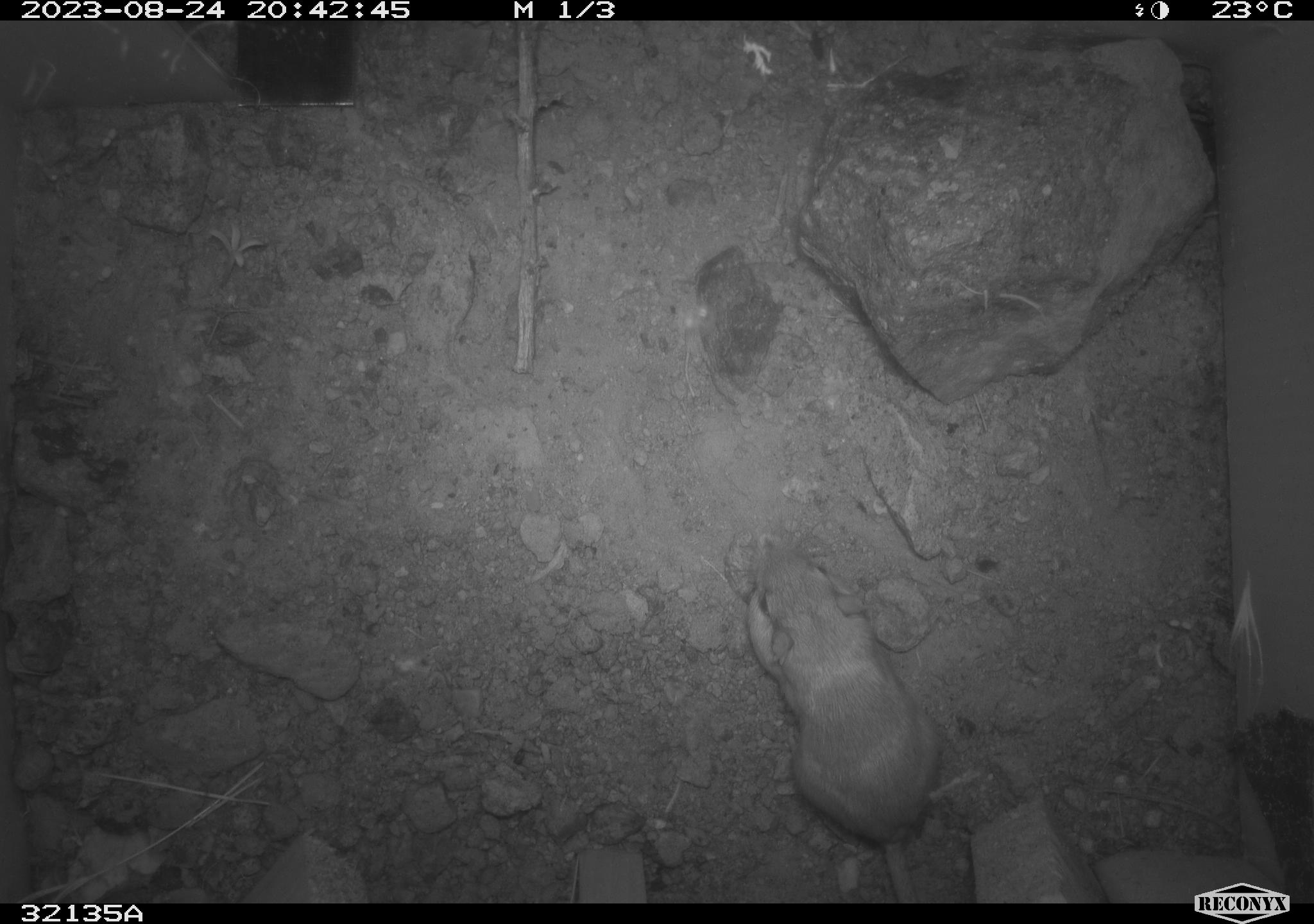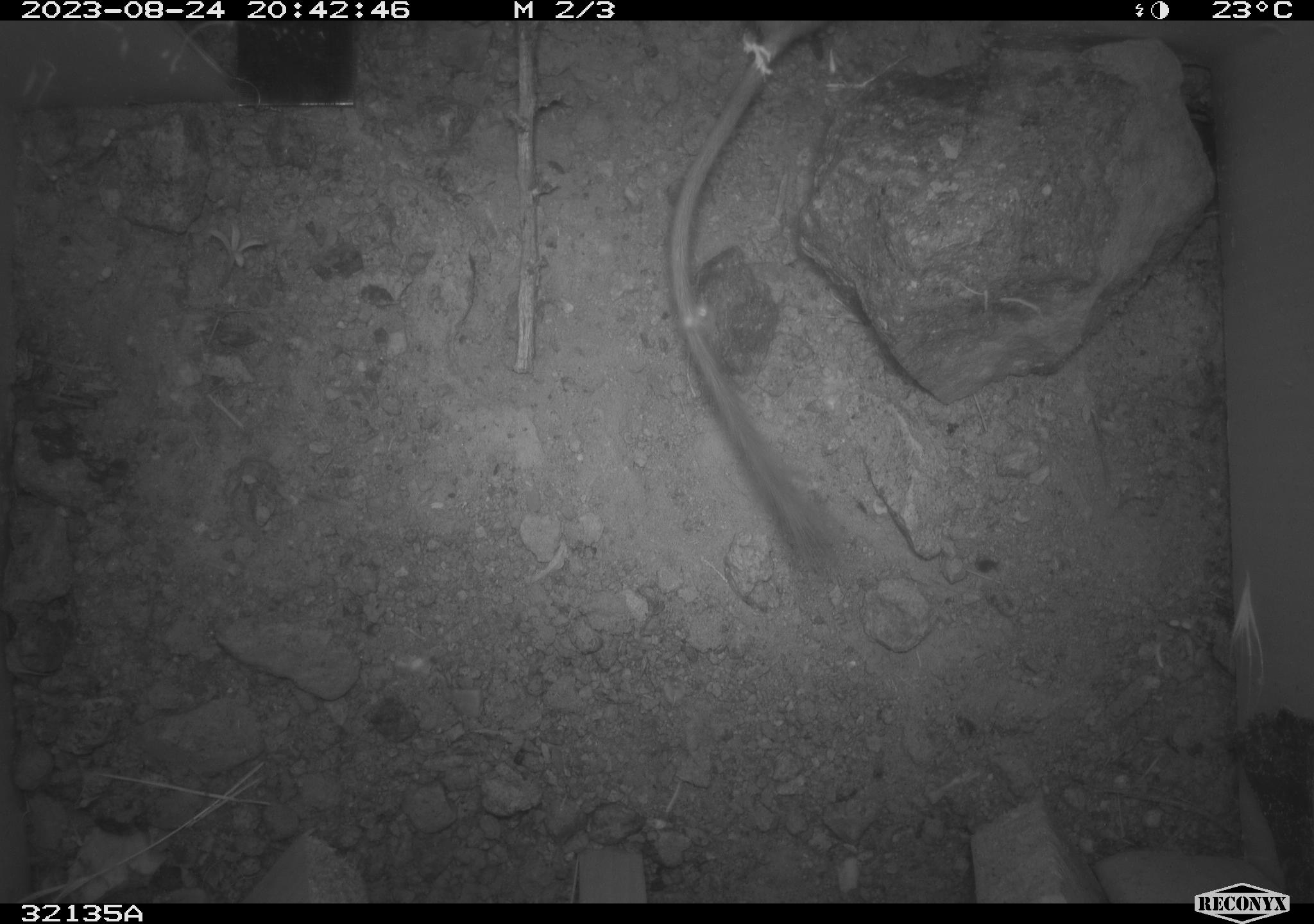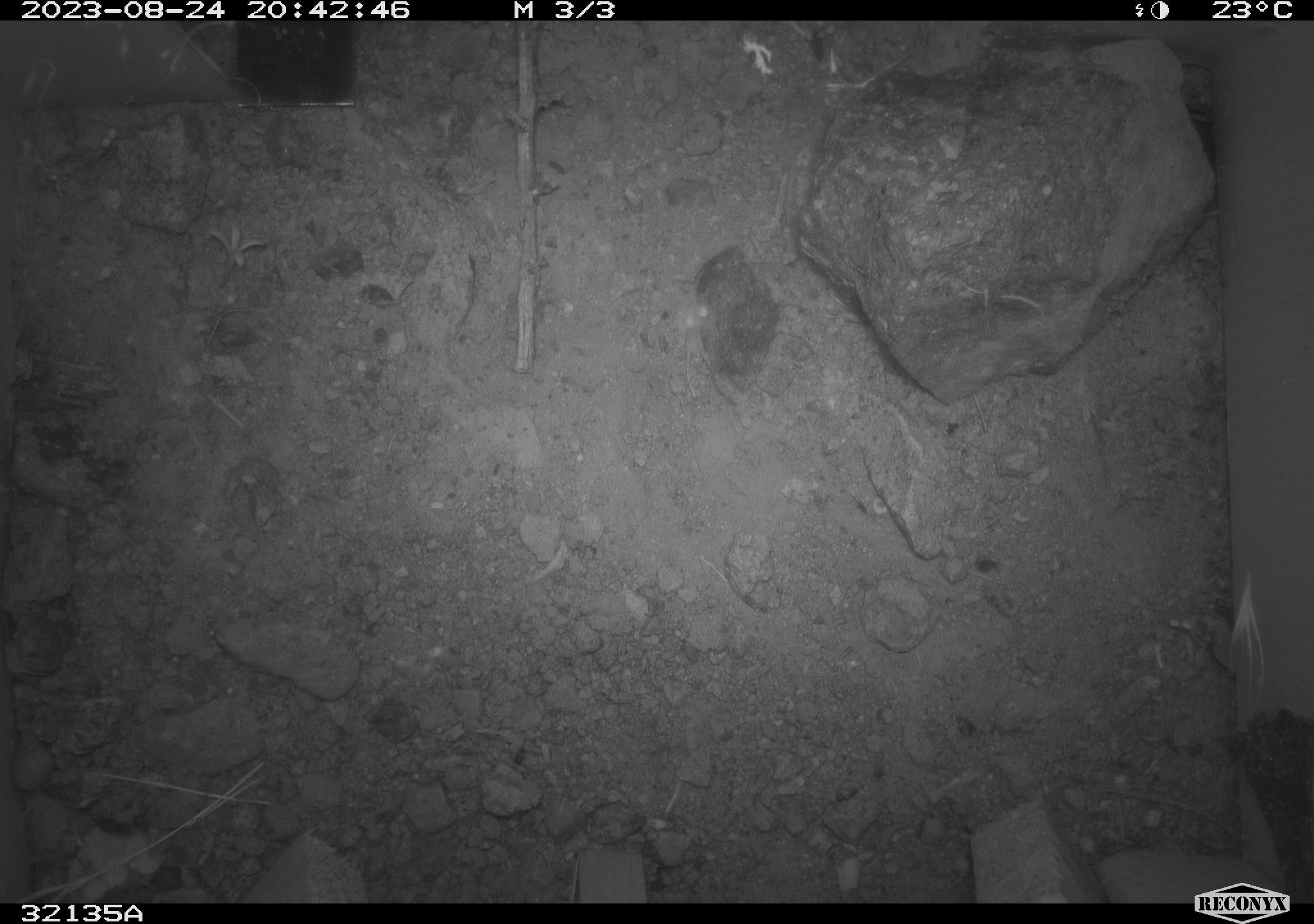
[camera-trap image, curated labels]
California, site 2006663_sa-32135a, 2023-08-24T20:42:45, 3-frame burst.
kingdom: Animalia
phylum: Chordata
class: Mammalia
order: Rodentia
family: Heteromyidae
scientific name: Heteromyidae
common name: kangaroo rats and pocket mice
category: heteromyidae family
Heteromyidae family (kangaroo rats and pocket mice) (Heteromyidae).